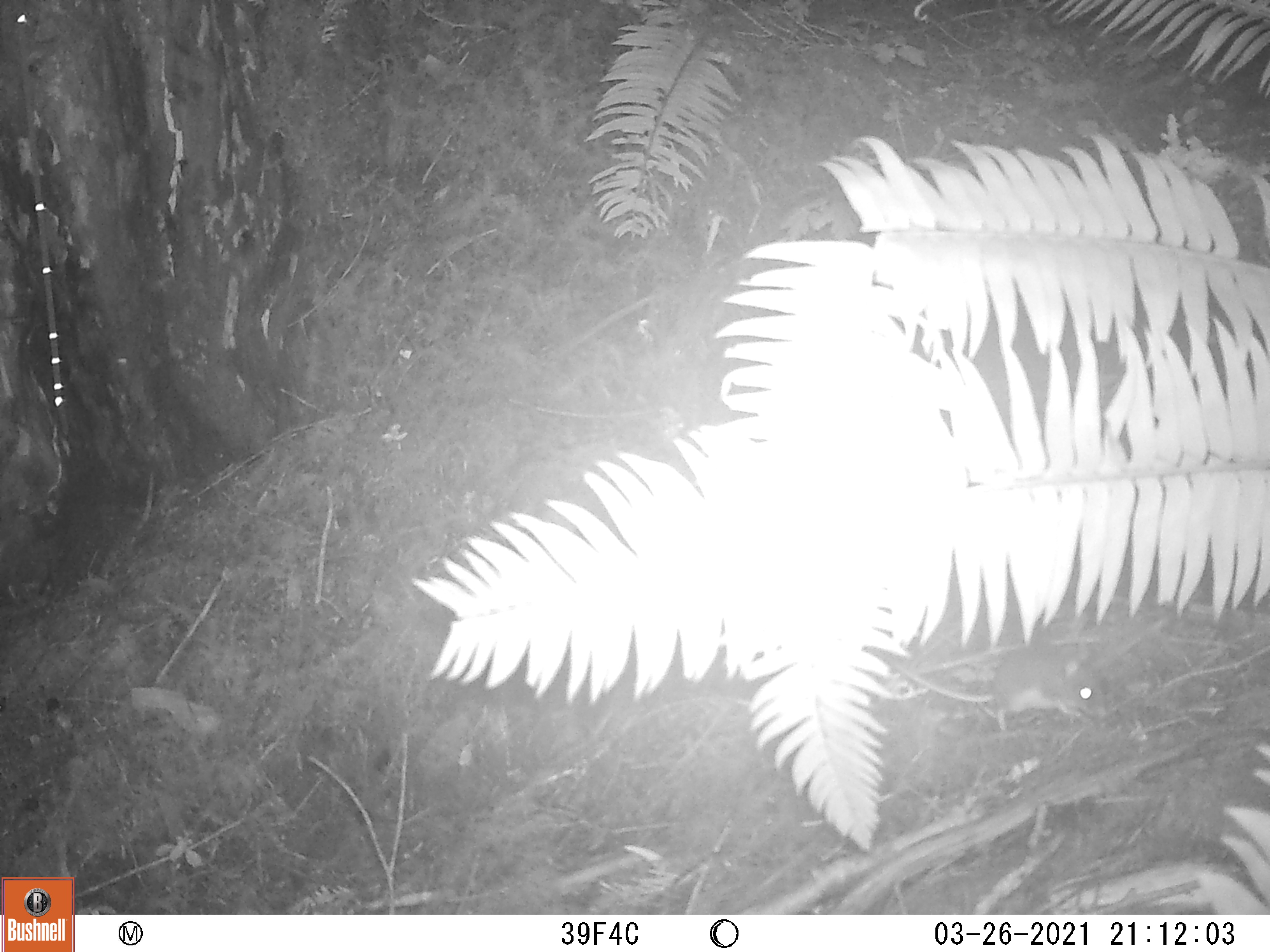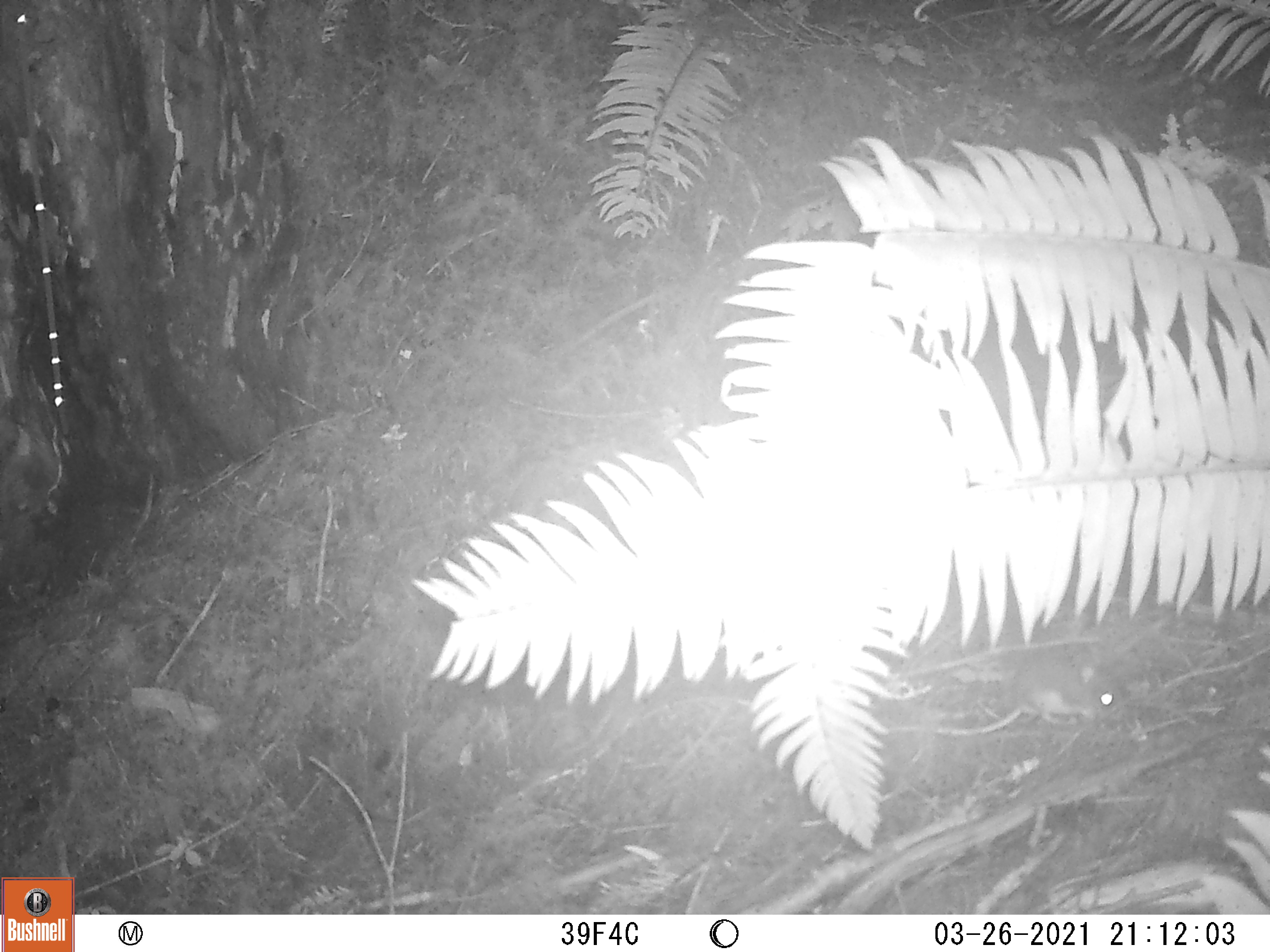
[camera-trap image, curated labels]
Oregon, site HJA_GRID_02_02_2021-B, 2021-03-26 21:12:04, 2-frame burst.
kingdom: Animalia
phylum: Chordata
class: Mammalia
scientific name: Mammalia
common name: small mammal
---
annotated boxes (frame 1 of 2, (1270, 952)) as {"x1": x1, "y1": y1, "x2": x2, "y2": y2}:
small mammal: {"x1": 871, "y1": 644, "x2": 1119, "y2": 725}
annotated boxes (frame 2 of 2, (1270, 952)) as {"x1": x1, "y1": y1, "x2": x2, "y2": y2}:
small mammal: {"x1": 911, "y1": 653, "x2": 1131, "y2": 748}